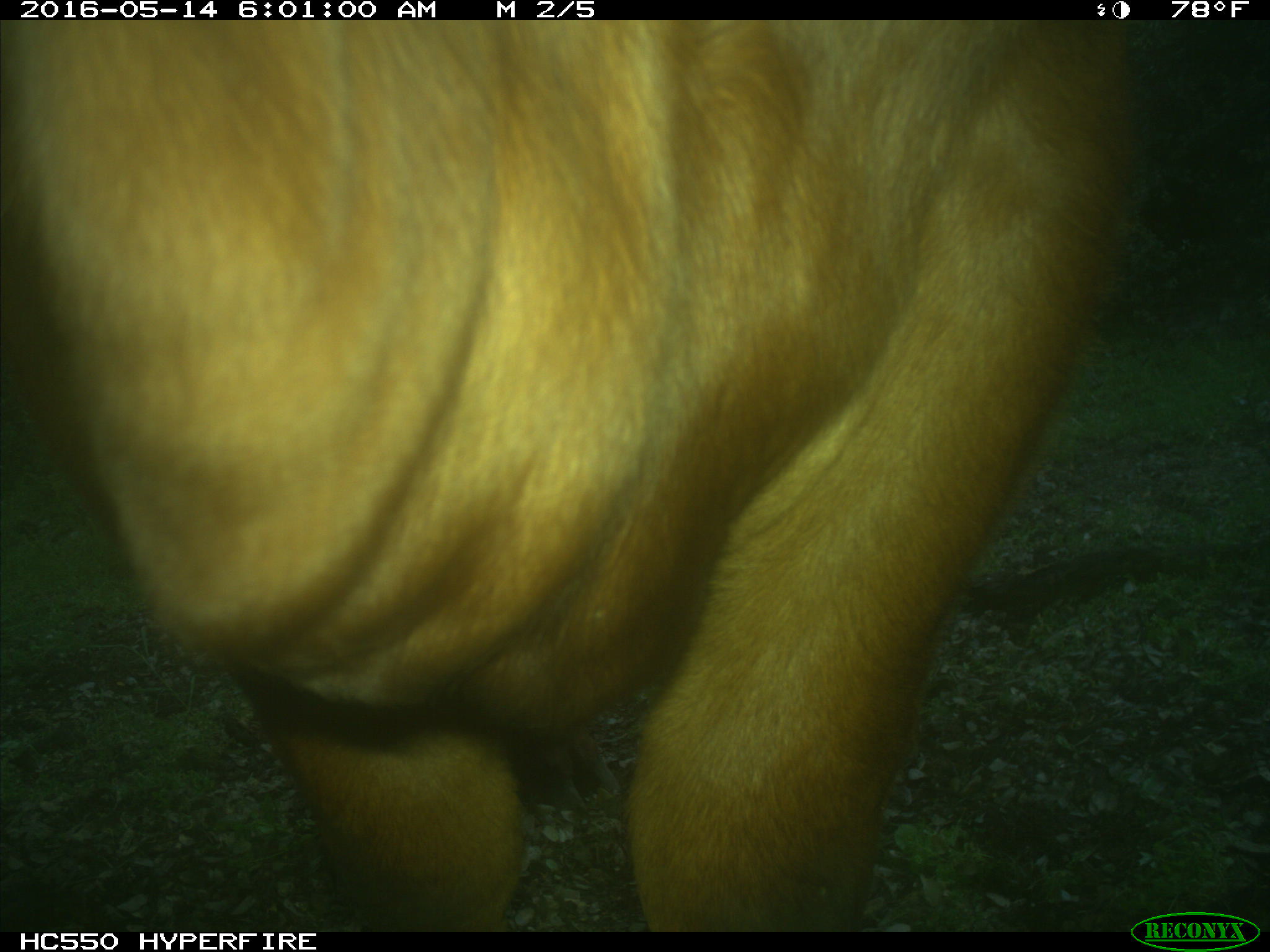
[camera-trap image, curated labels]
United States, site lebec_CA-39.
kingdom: Animalia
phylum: Chordata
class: Mammalia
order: Artiodactyla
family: Bovidae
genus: Bos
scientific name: Bos taurus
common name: domestic cow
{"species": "Bos taurus (domestic cow)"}